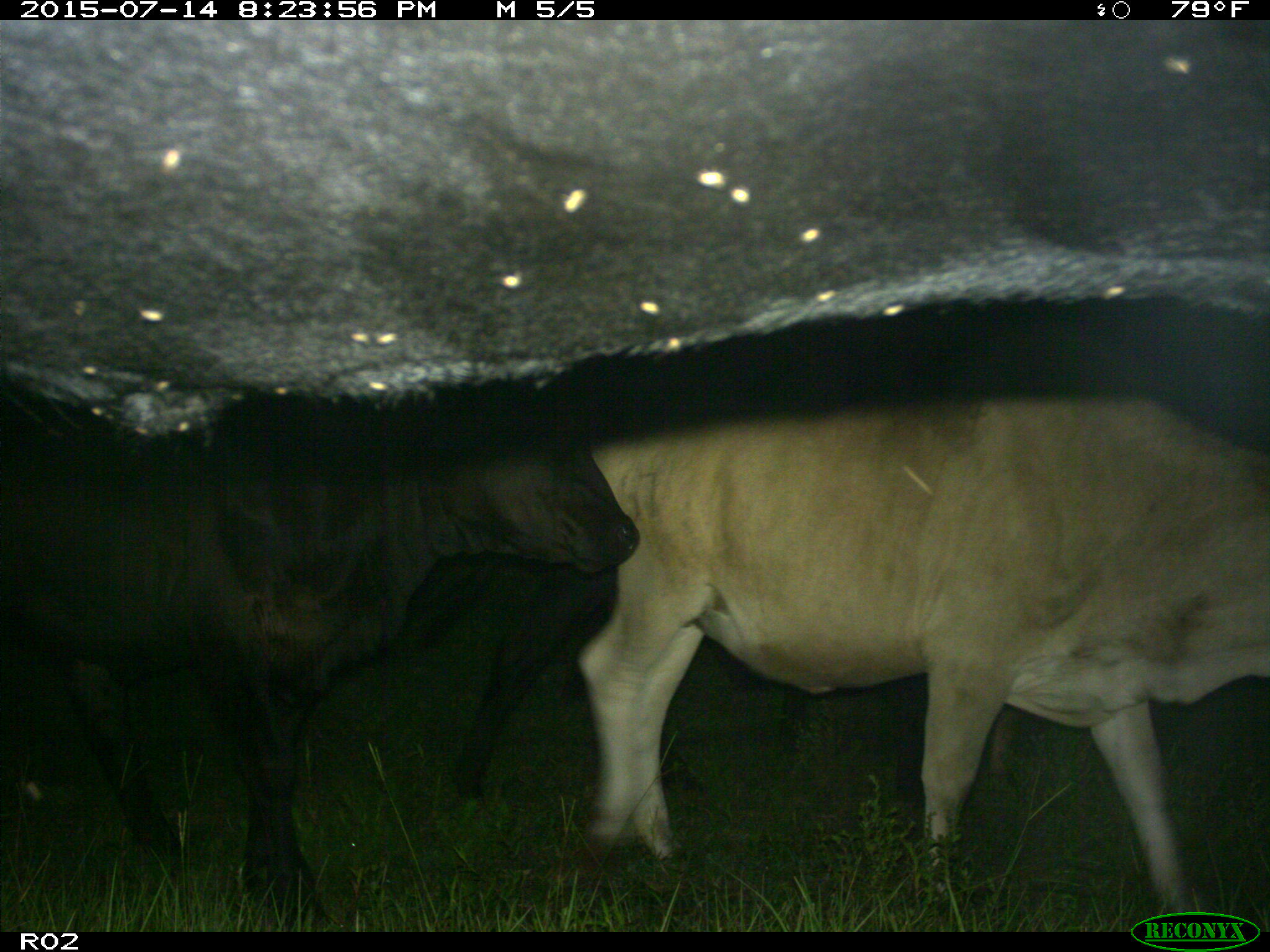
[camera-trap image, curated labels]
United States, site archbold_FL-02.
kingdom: Animalia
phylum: Chordata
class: Mammalia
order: Artiodactyla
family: Bovidae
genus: Bos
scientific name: Bos taurus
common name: domestic cow